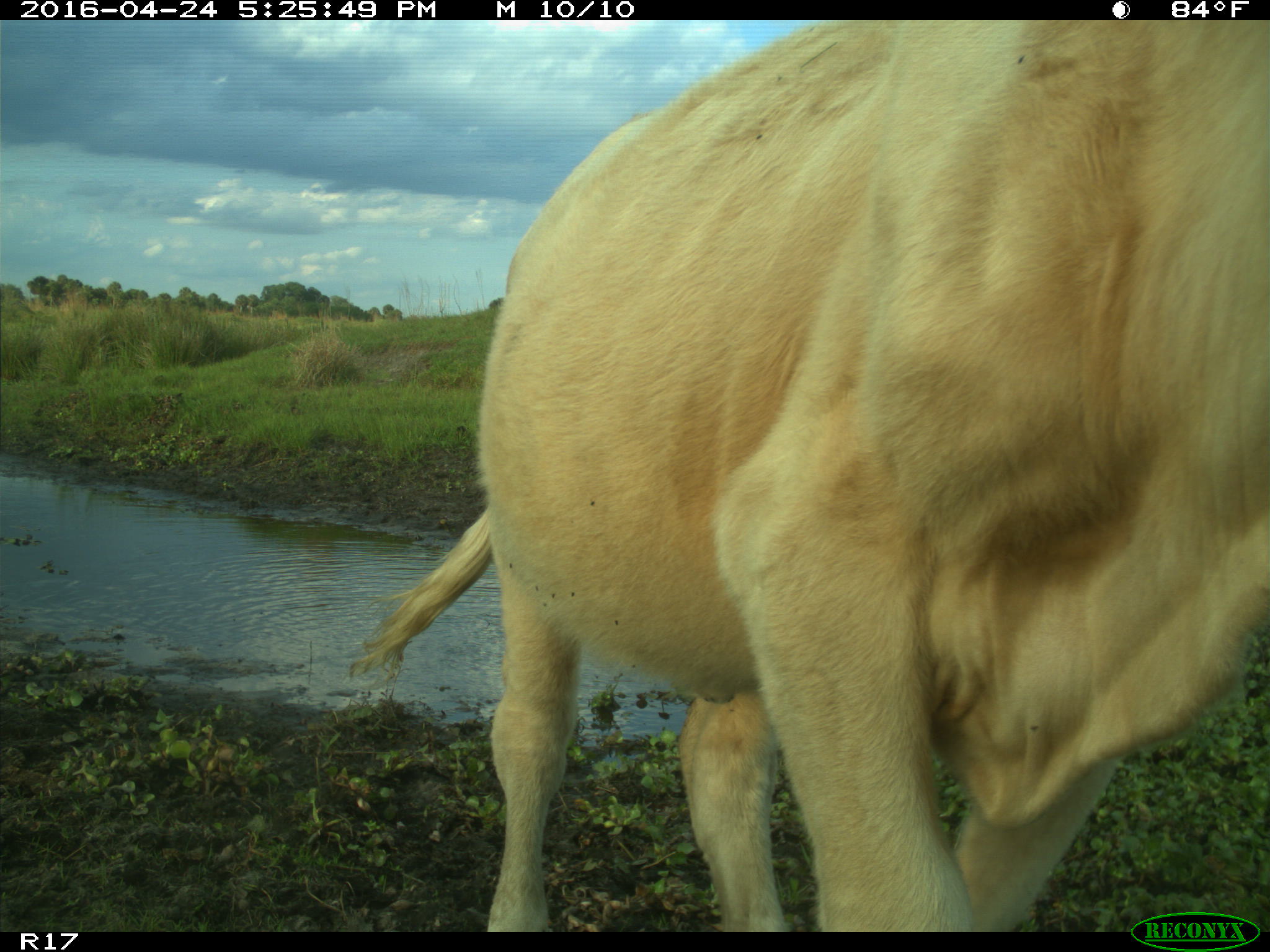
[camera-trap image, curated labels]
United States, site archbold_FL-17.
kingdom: Animalia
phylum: Chordata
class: Mammalia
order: Artiodactyla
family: Bovidae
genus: Bos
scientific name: Bos taurus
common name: domestic cow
Bos taurus (domestic cow).